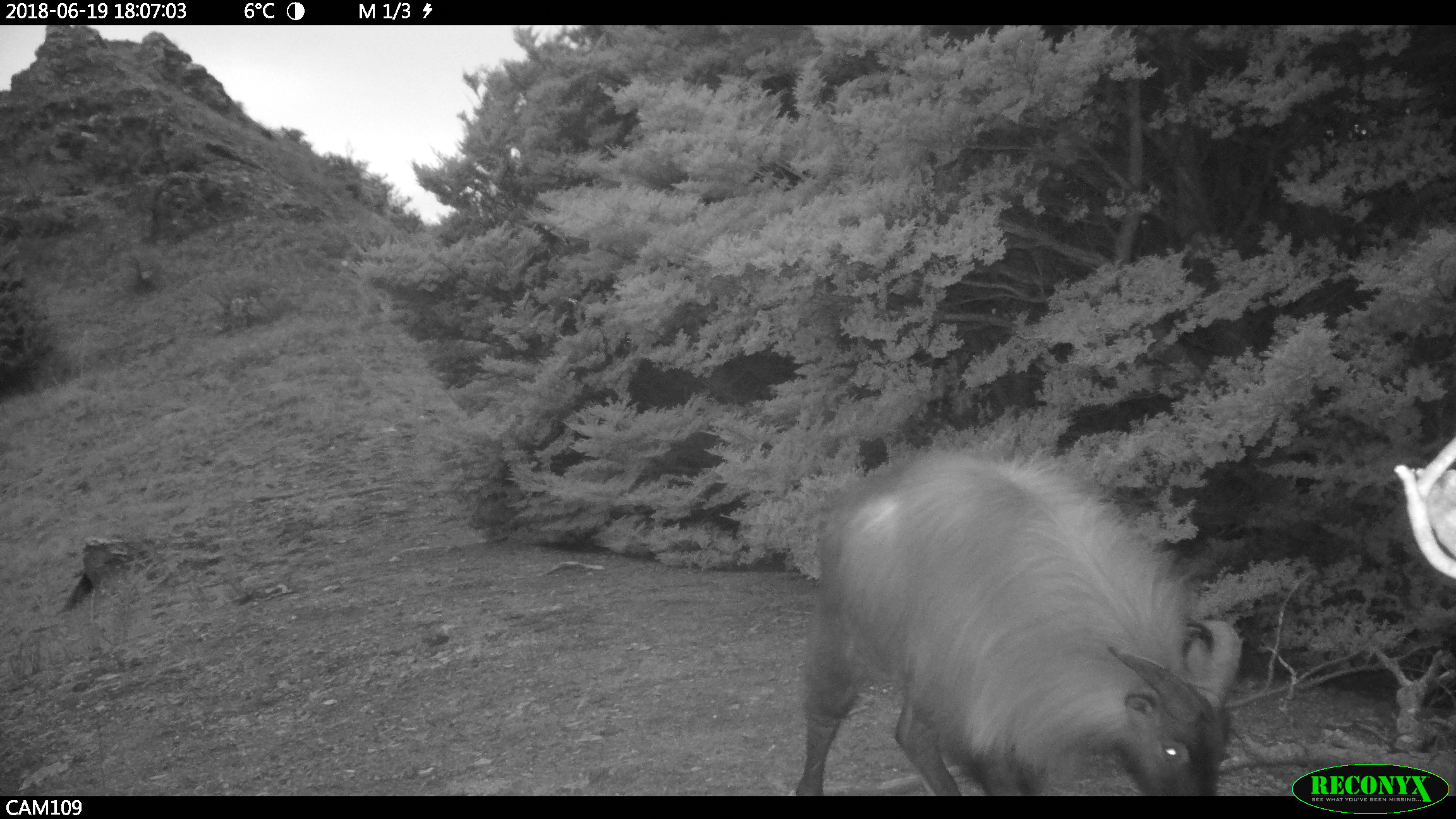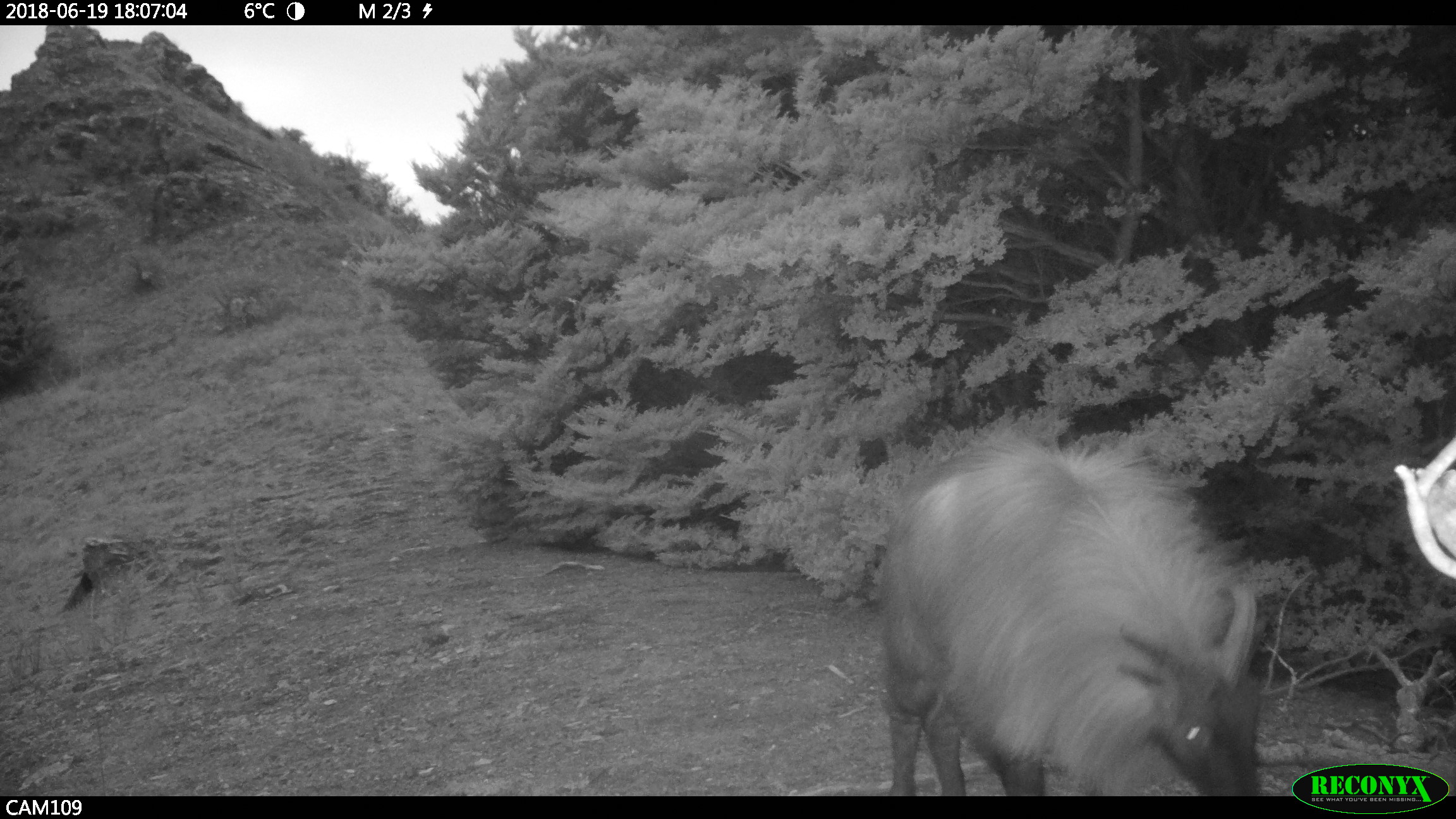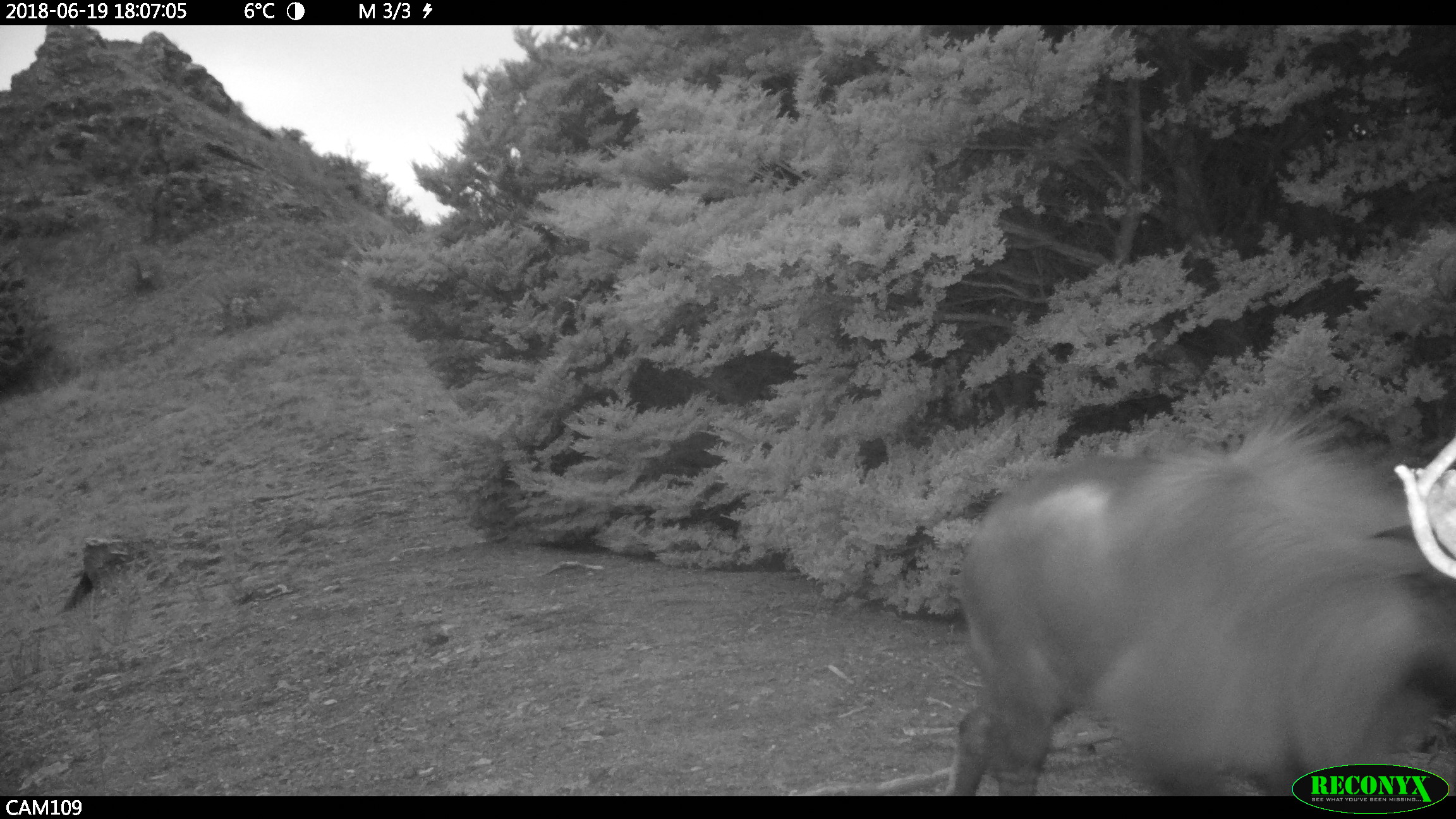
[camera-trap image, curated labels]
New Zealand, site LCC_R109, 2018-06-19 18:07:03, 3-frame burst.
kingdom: Animalia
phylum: Chordata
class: Mammalia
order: Artiodactyla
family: Bovidae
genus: Nilgiritragus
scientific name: Nilgiritragus hylocrius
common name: tahr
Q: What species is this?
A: Tahr (Nilgiritragus hylocrius).